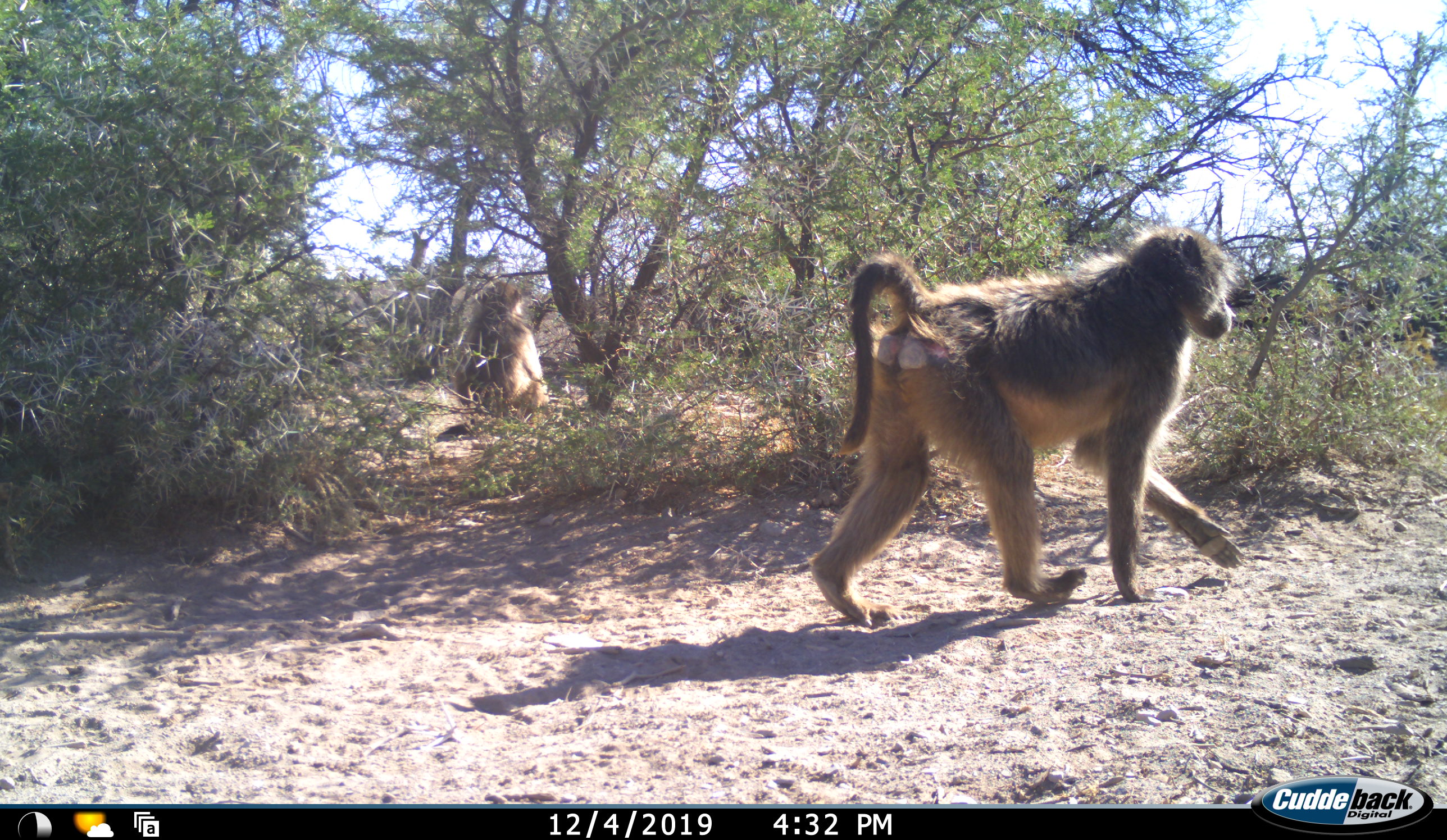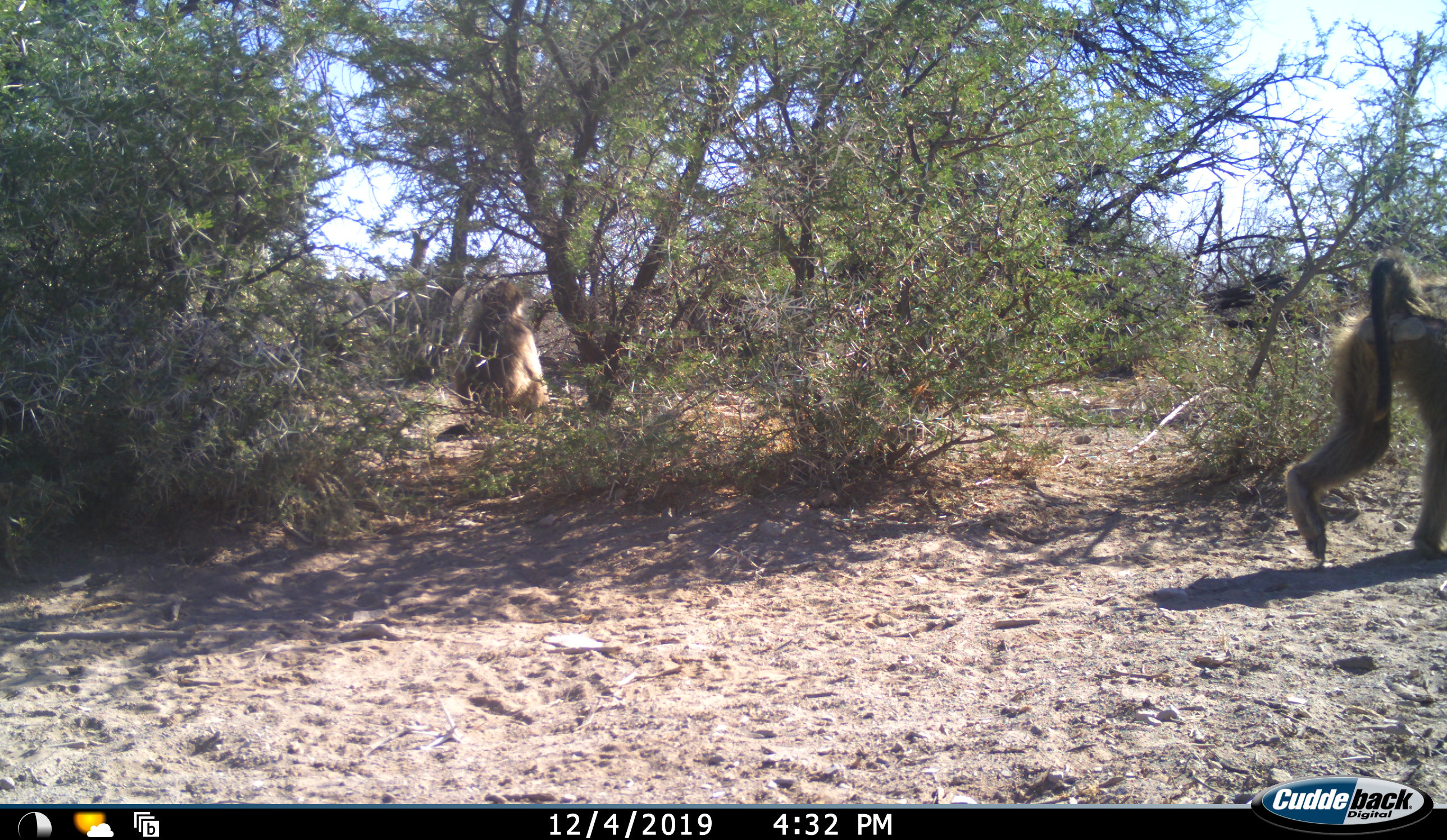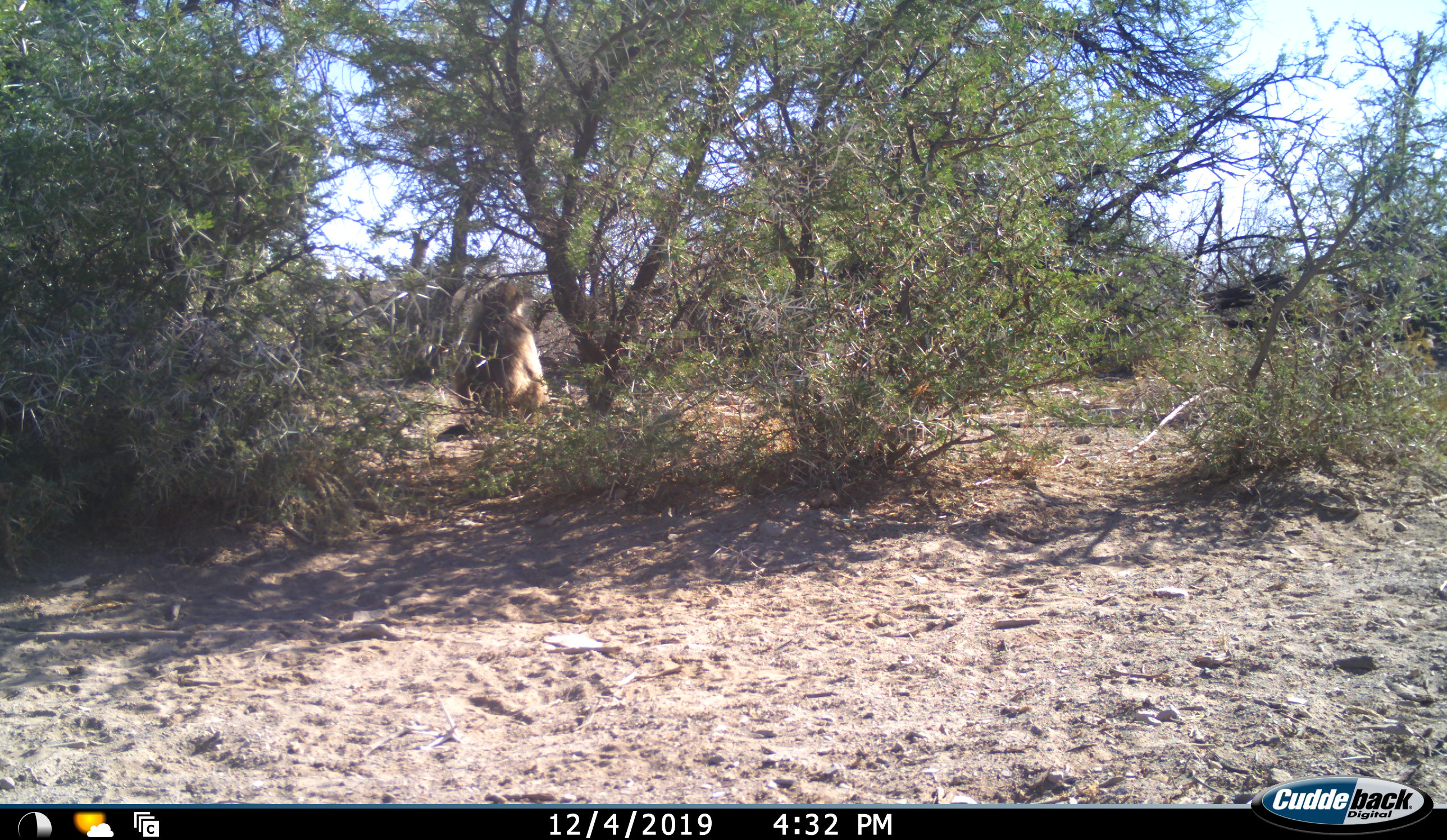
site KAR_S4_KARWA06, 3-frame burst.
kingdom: Animalia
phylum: Chordata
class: Mammalia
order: Primates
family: Cercopithecidae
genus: Papio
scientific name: Papio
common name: baboon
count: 2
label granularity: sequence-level